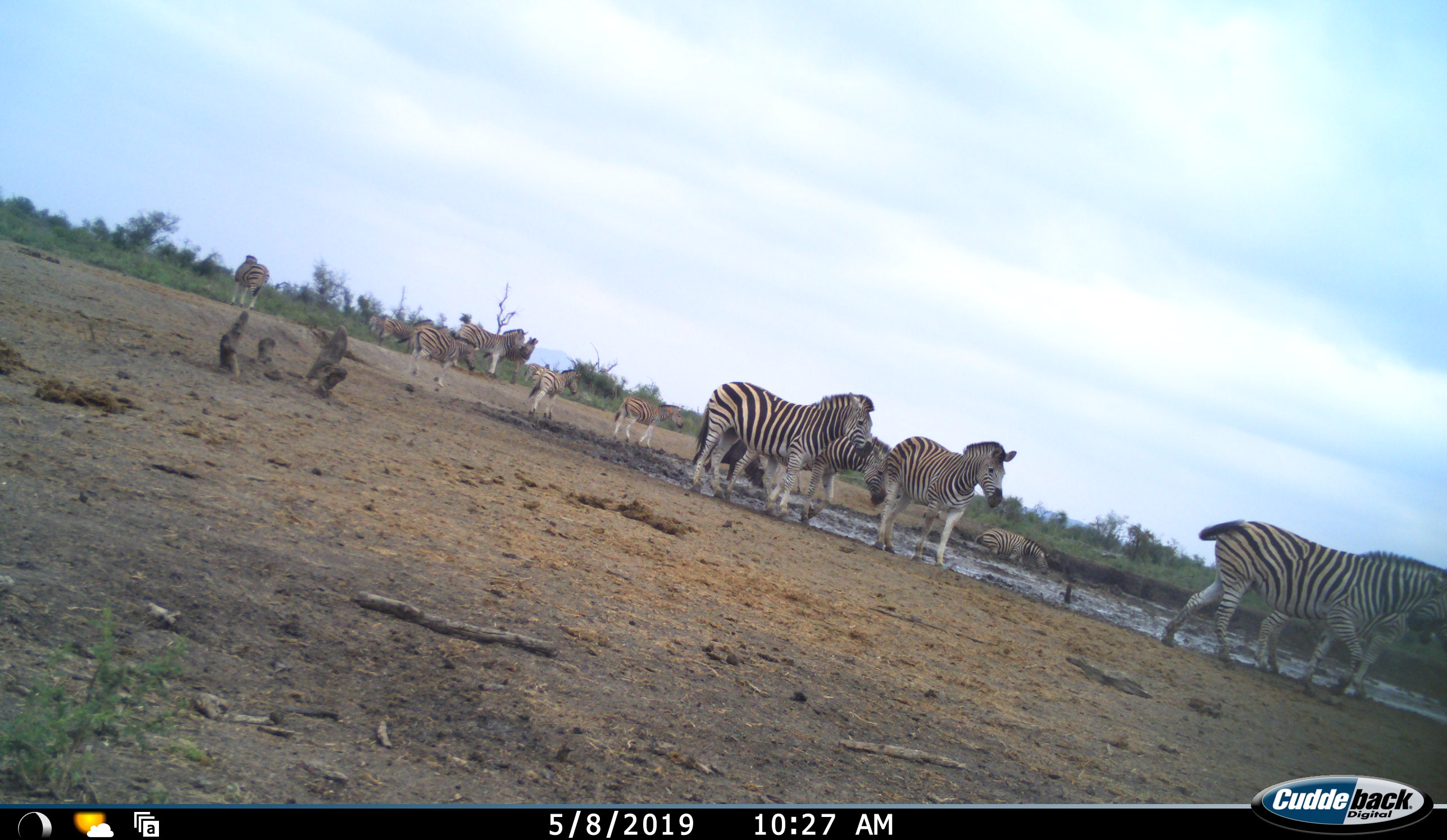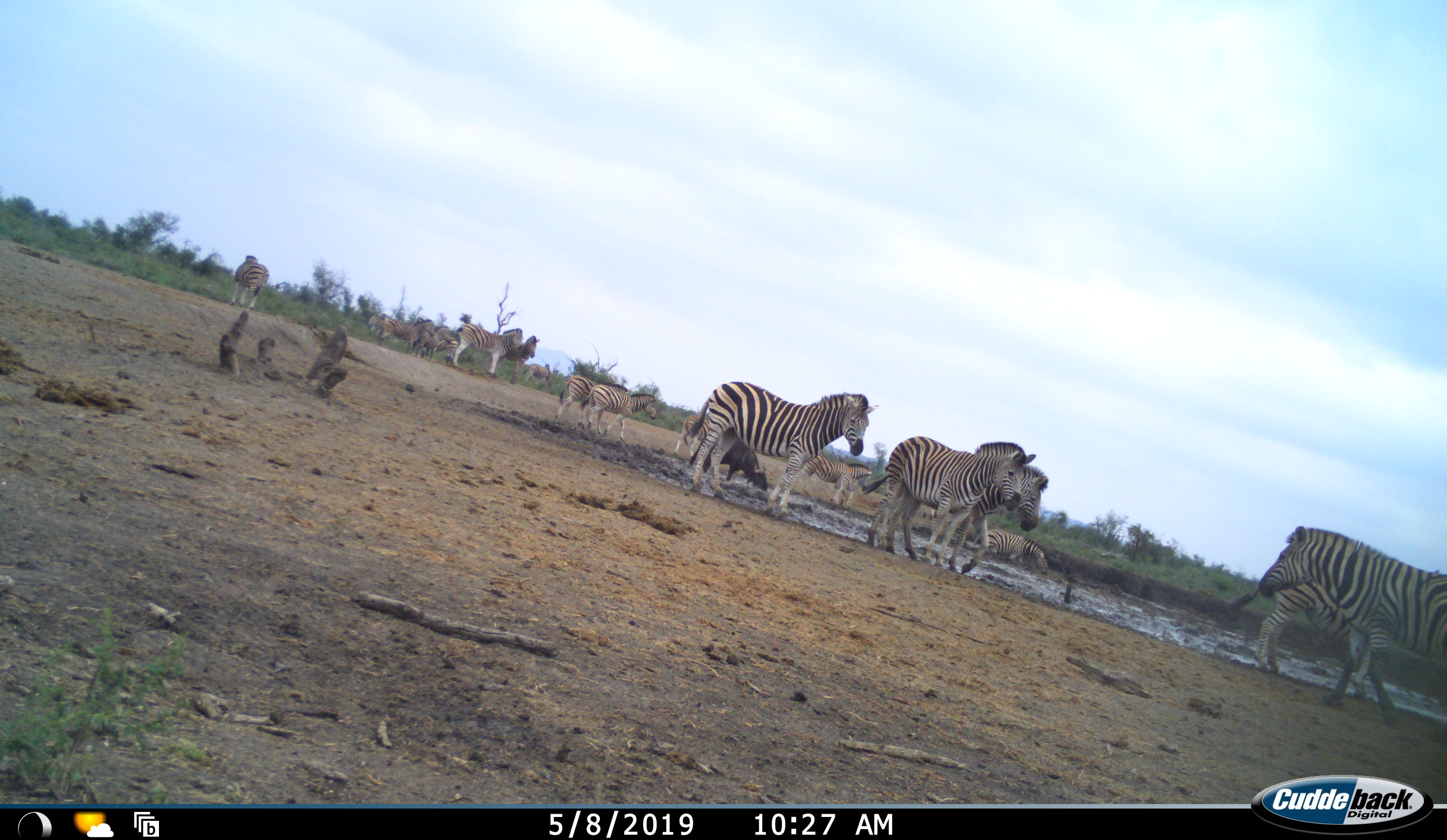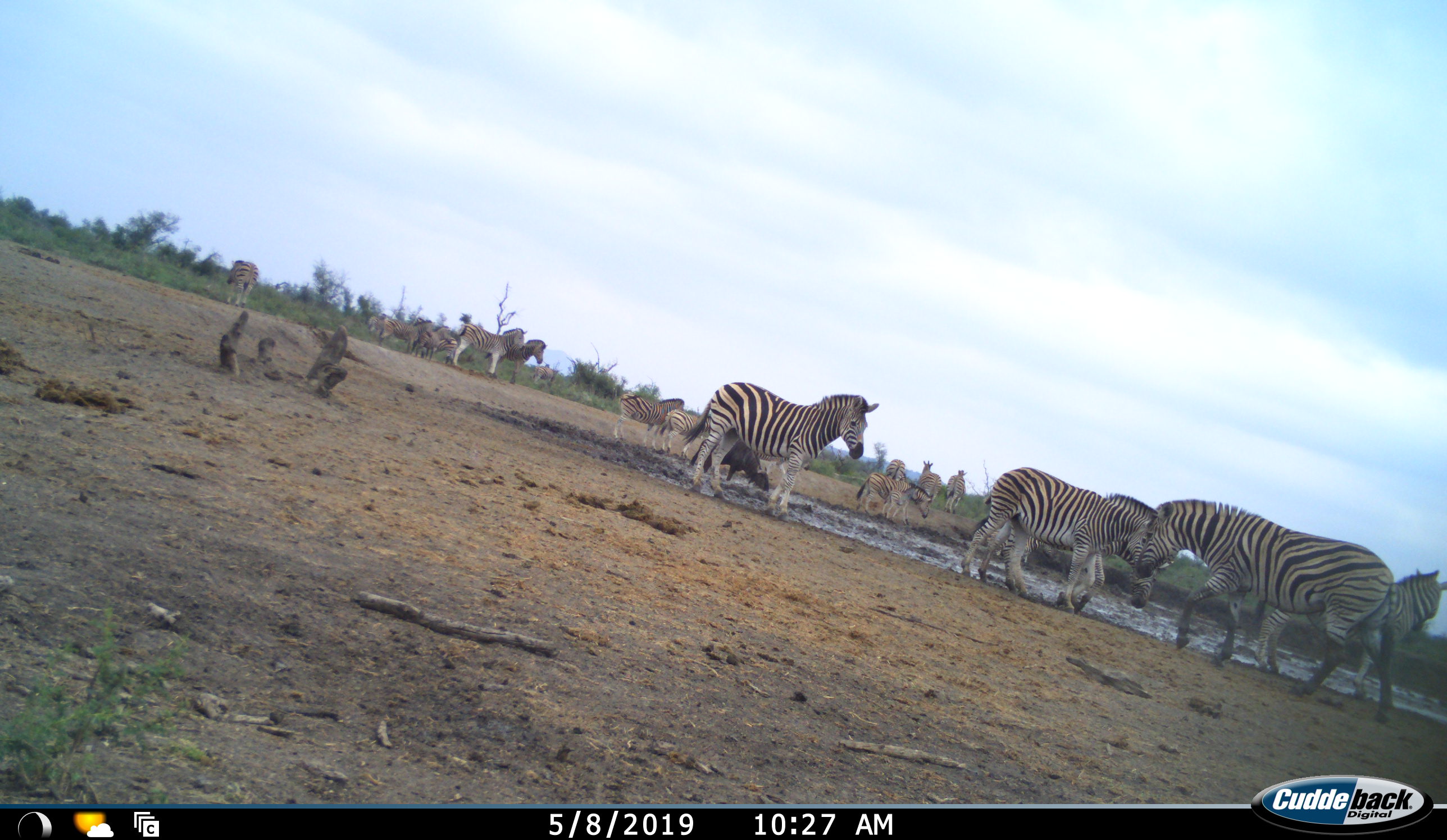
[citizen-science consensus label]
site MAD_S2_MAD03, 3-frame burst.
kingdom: Animalia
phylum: Chordata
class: Mammalia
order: Perissodactyla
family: Equidae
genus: Equus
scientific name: Equus quagga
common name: plains zebra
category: zebraplains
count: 11-50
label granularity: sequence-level